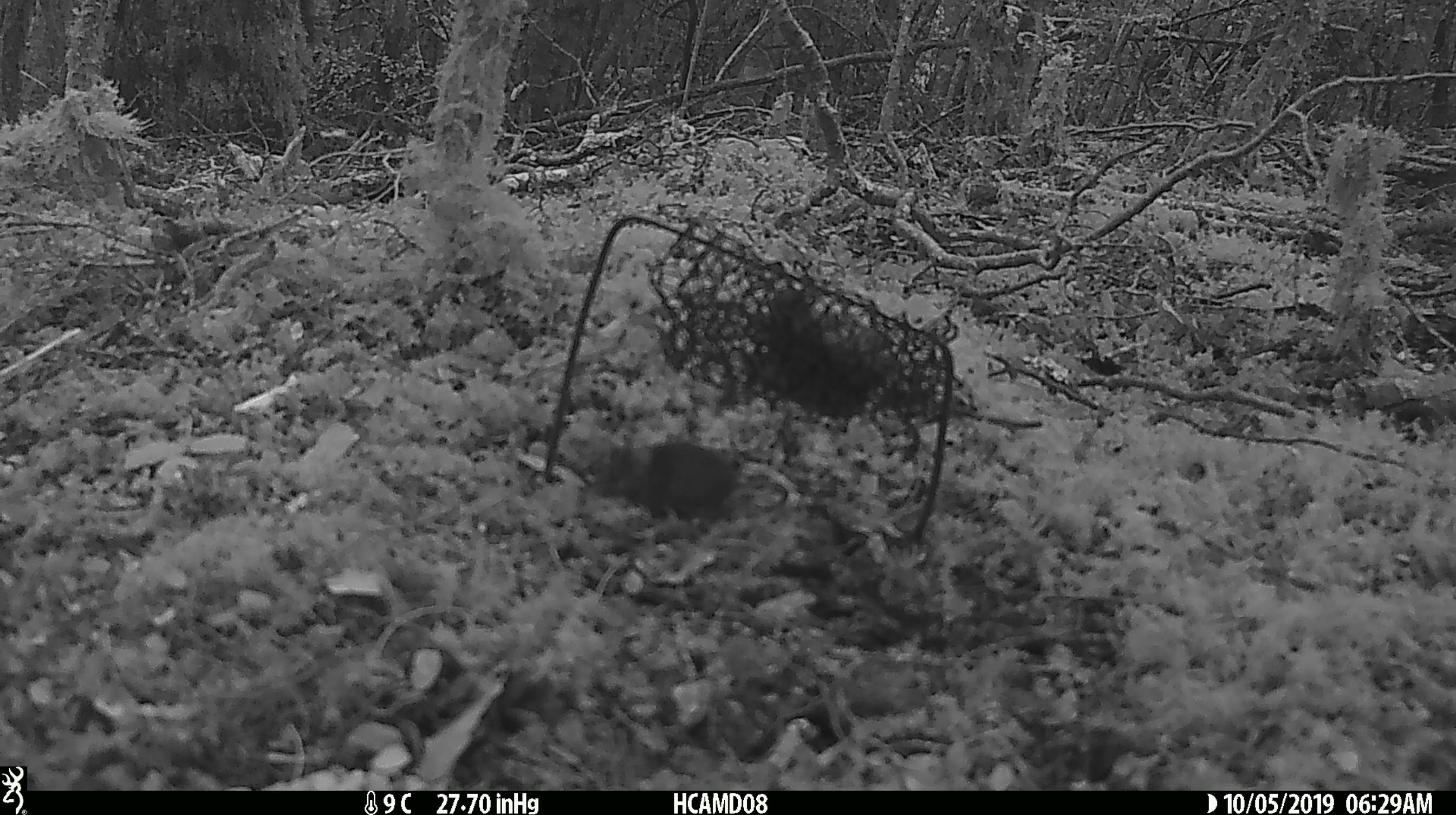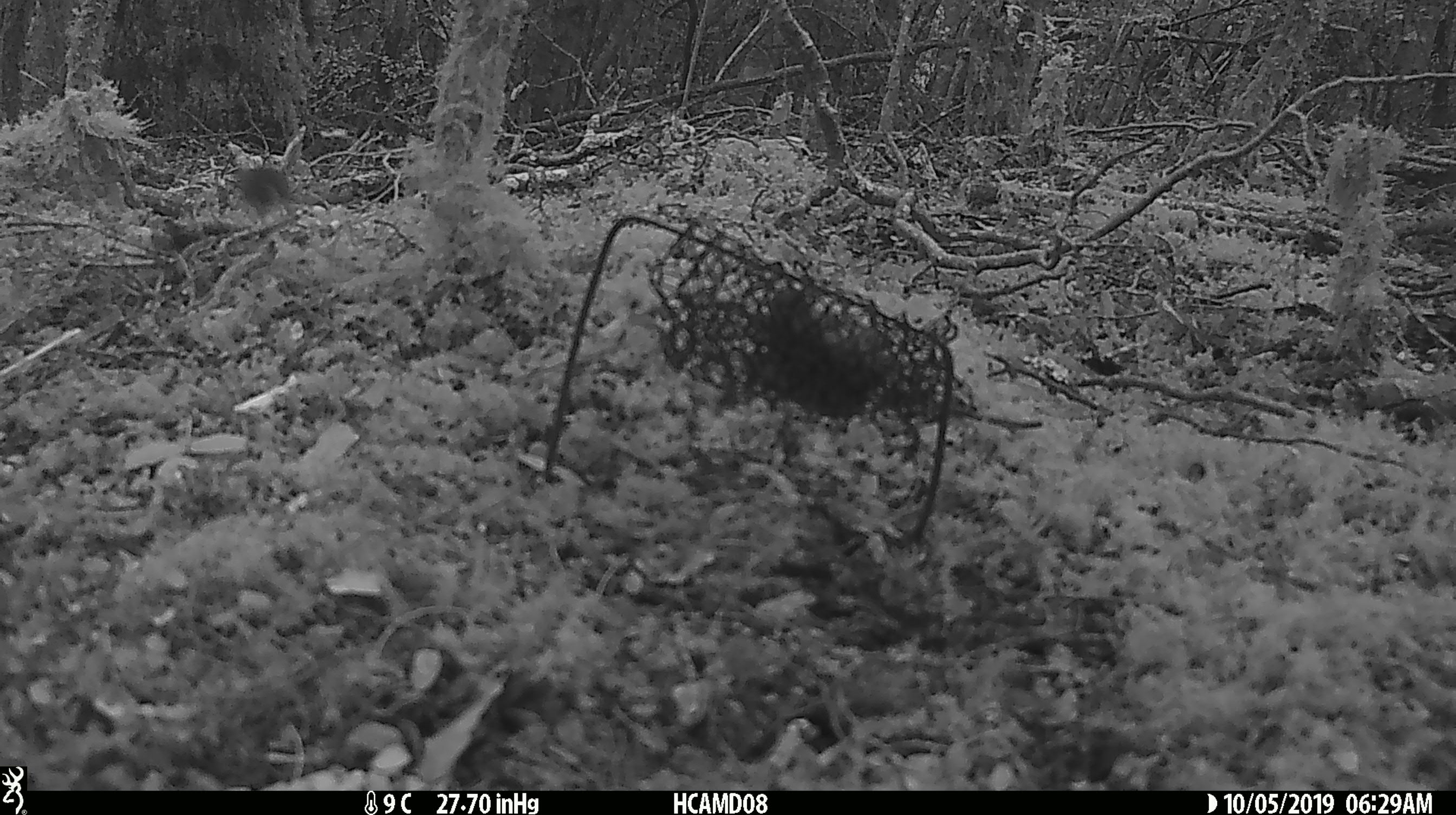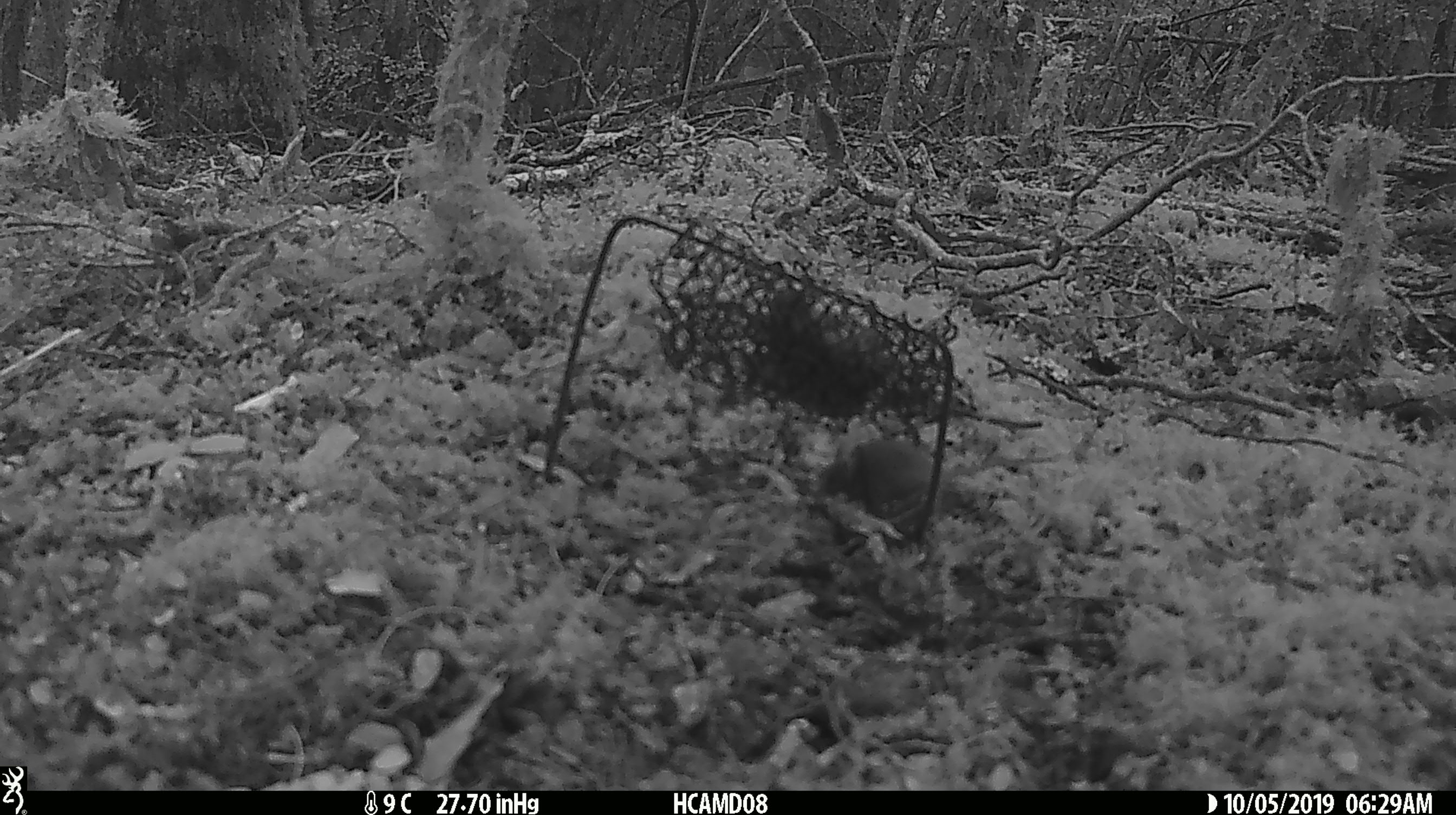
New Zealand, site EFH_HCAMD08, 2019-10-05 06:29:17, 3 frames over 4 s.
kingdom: Animalia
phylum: Chordata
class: Mammalia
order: Rodentia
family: Muridae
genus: Mus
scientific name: Mus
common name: mouse